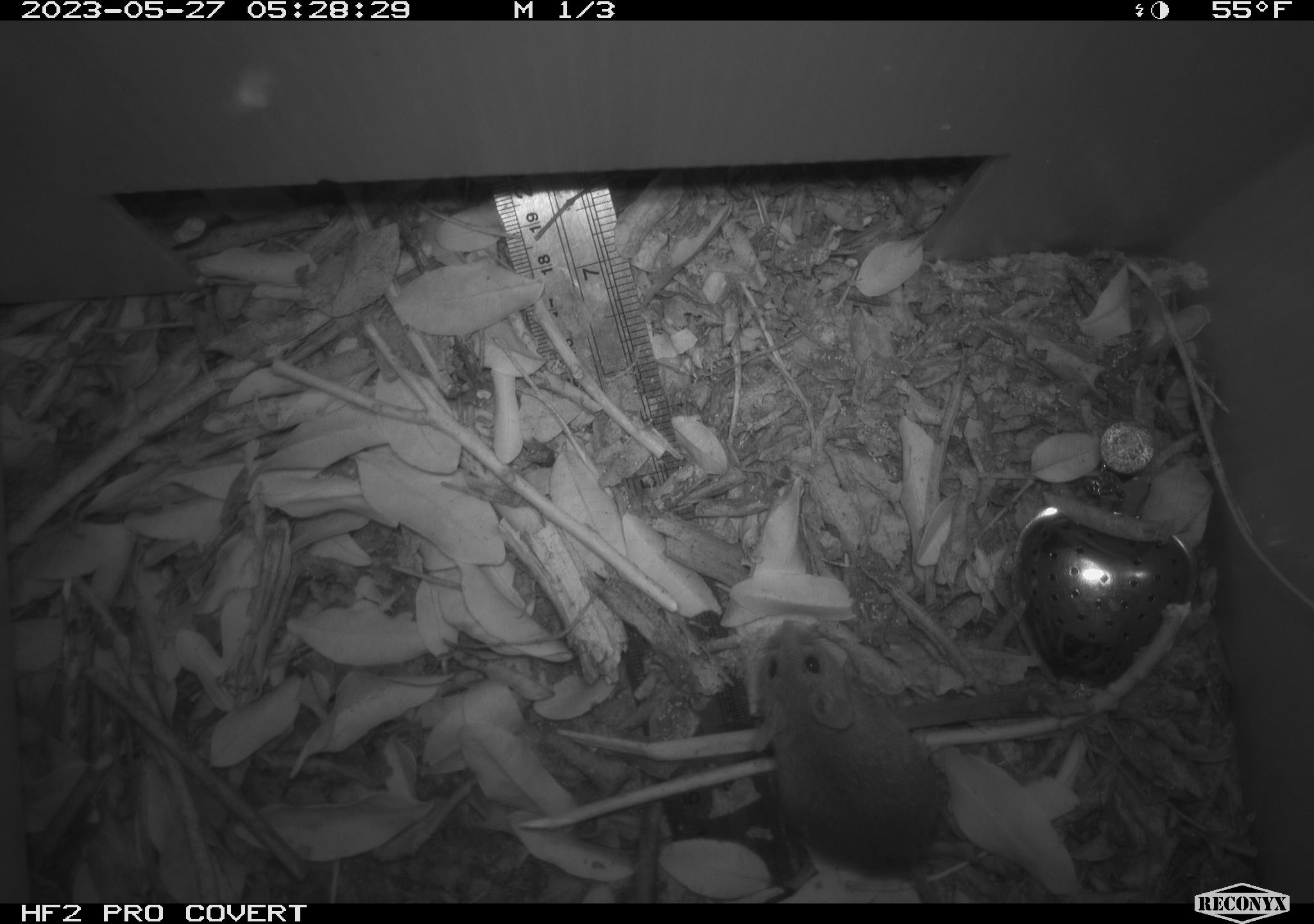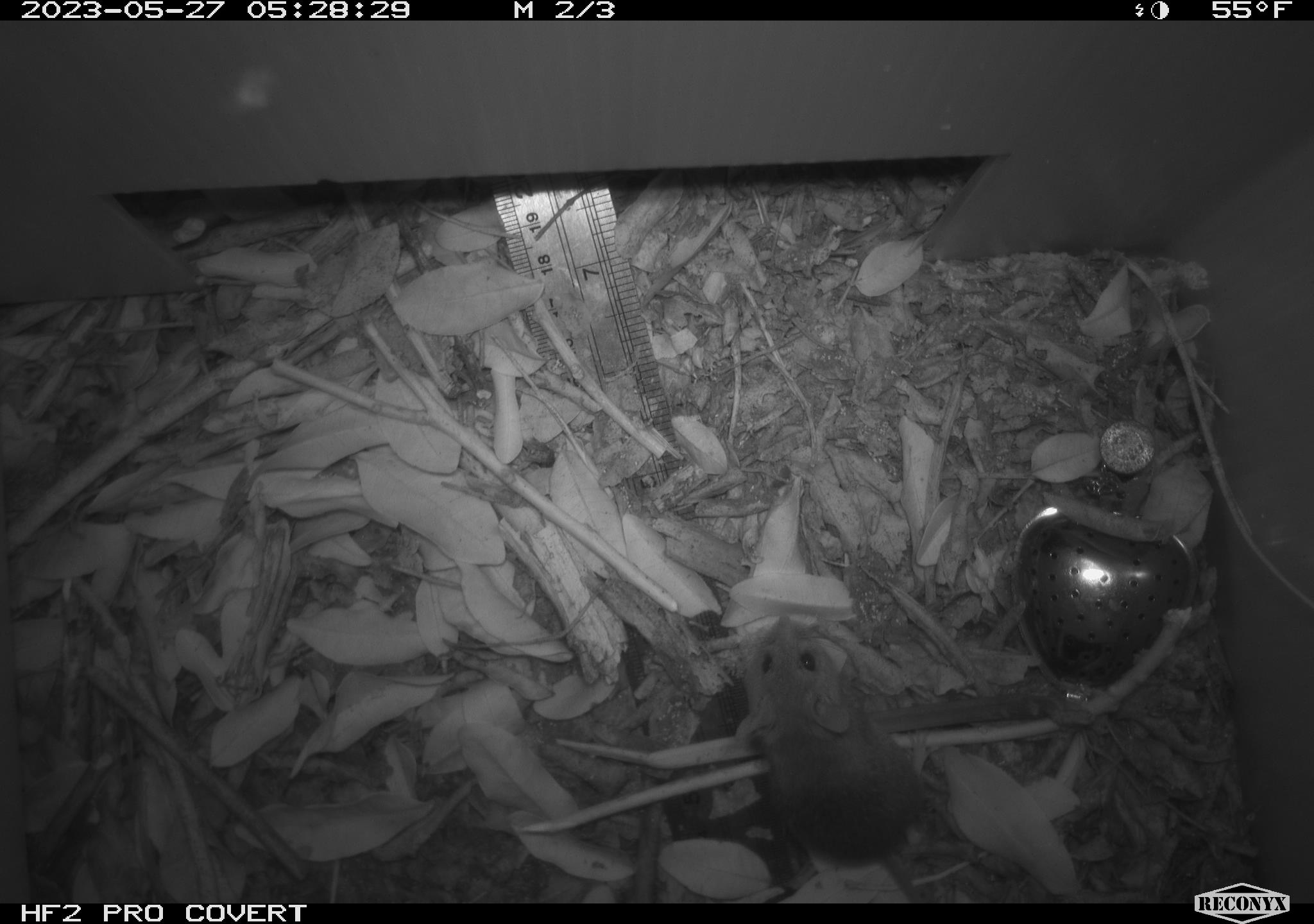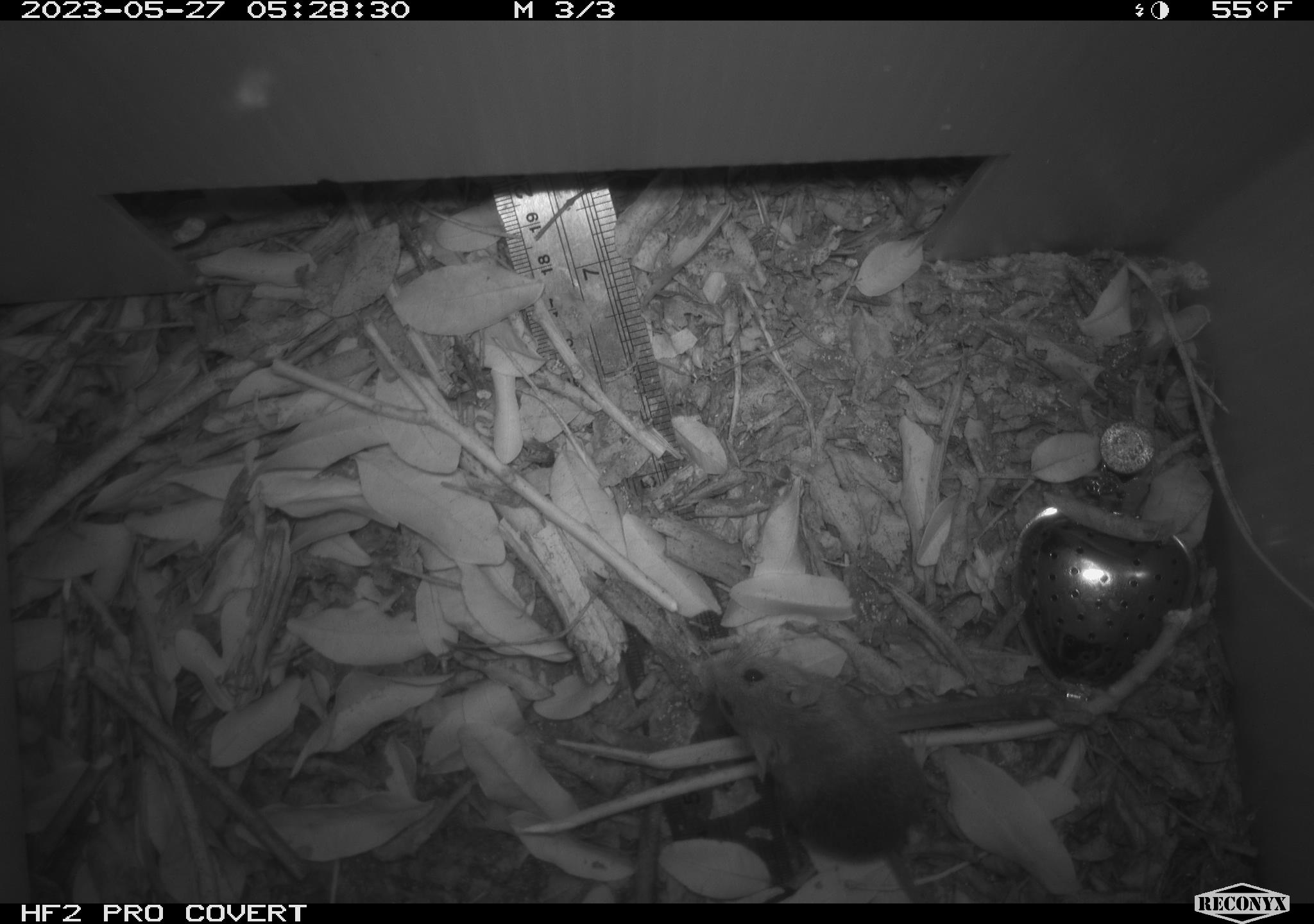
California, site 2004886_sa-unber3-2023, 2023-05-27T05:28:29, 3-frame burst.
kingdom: Animalia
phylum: Chordata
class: Mammalia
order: Rodentia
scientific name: Rodentia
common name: mouse species